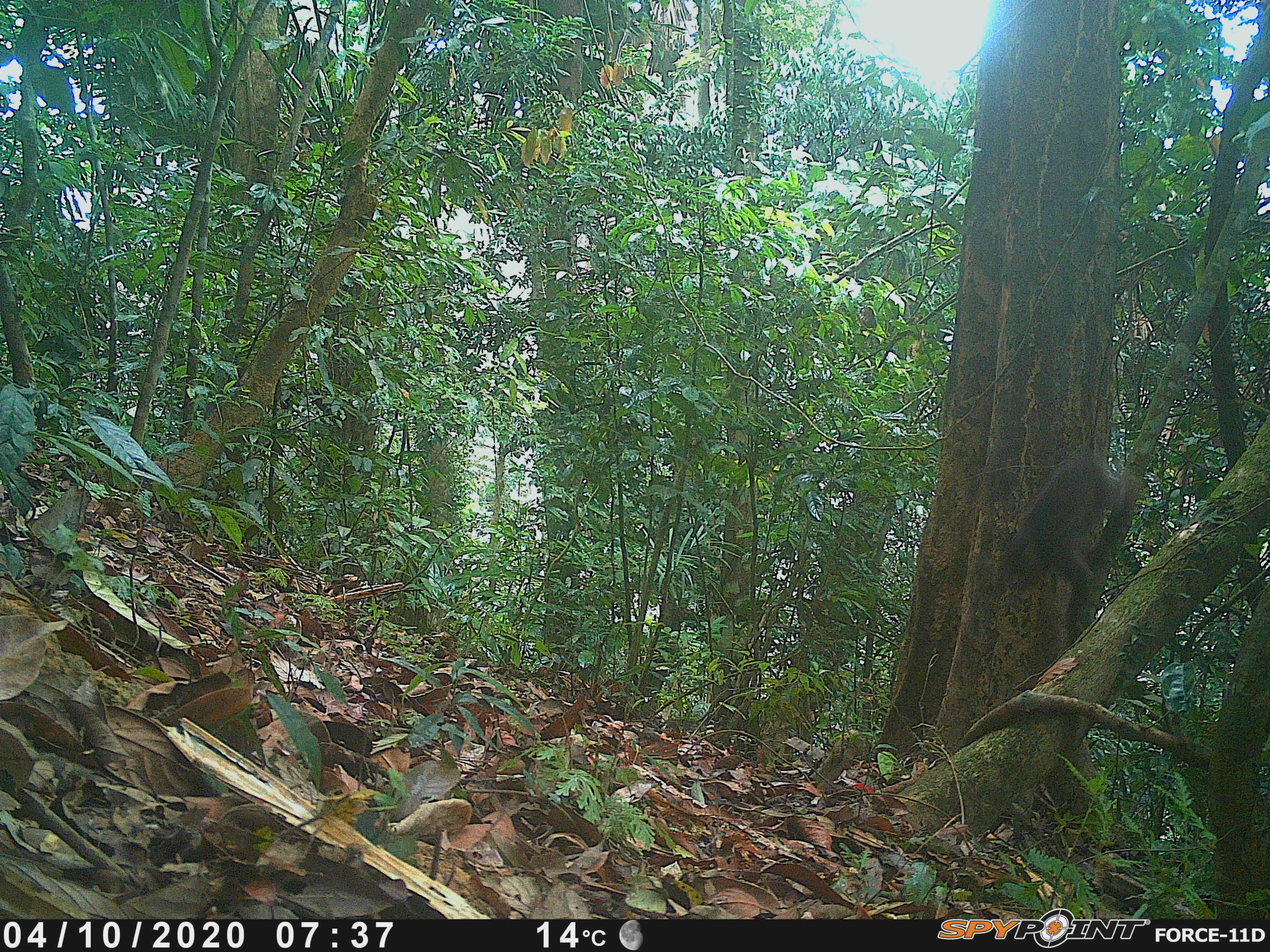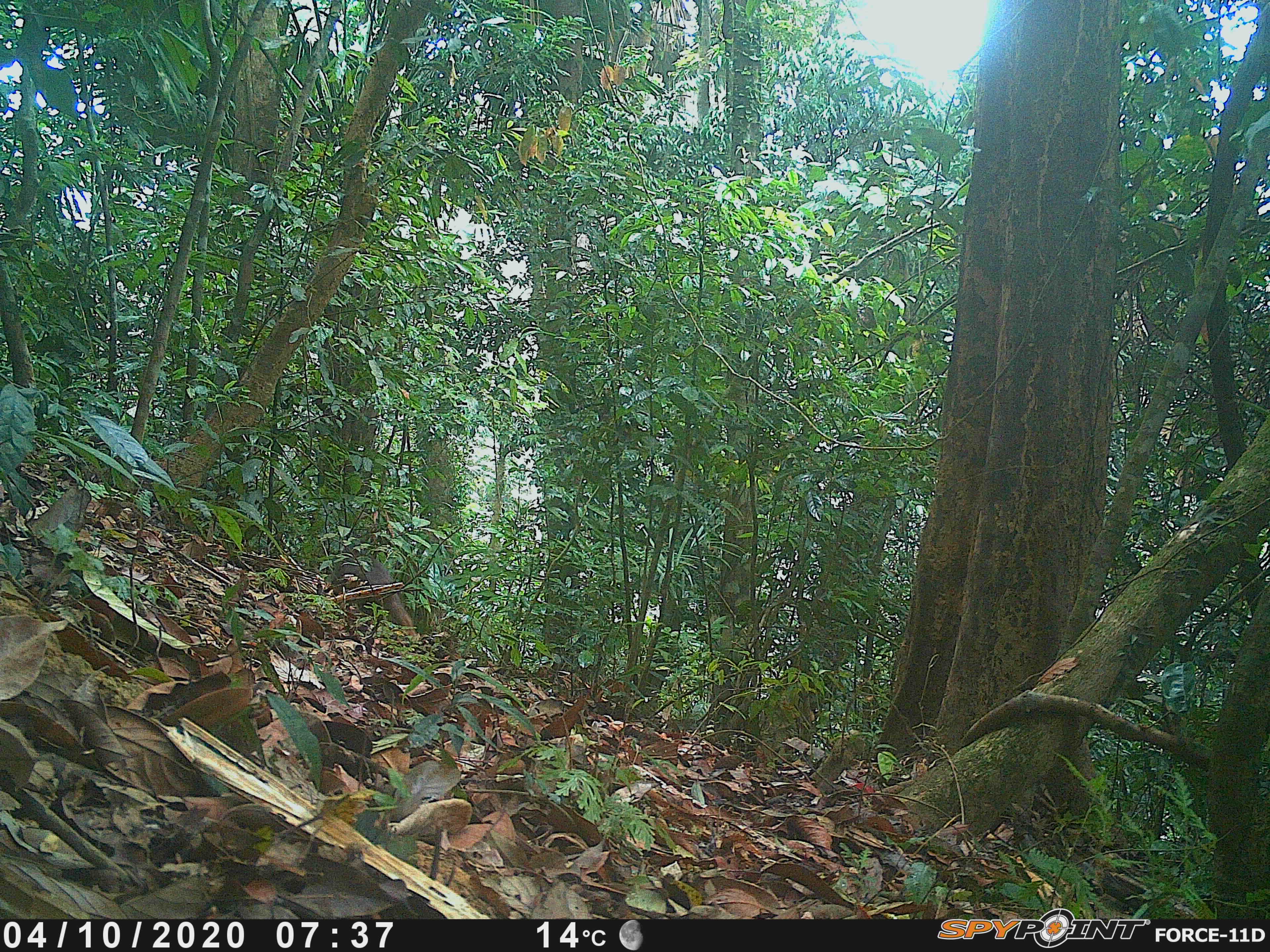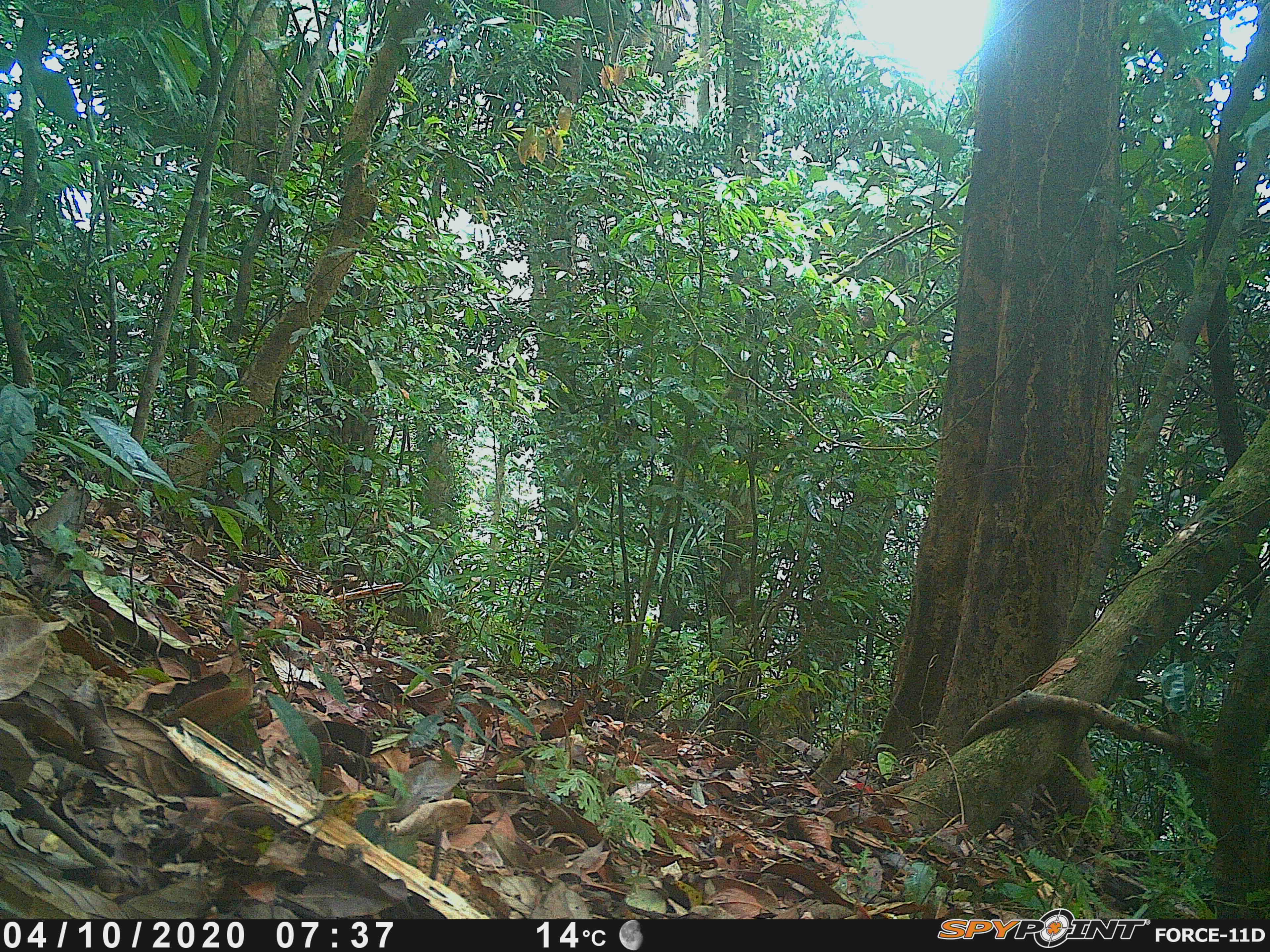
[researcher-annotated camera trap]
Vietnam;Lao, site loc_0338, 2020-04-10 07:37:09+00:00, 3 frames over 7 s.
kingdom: Animalia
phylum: Chordata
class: Mammalia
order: Primates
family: Cercopithecidae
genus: Macaca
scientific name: Macaca arctoides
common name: stump-tailed macaque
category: stump tailed macaque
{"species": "stump tailed macaque (stump-tailed macaque) (Macaca arctoides)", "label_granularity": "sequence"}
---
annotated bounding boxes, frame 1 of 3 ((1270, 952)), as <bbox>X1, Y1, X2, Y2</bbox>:
stump tailed macaque: <bbox>997, 451, 1131, 639</bbox>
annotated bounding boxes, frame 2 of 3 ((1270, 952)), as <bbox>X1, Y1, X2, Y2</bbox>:
stump tailed macaque: <bbox>330, 552, 416, 637</bbox>